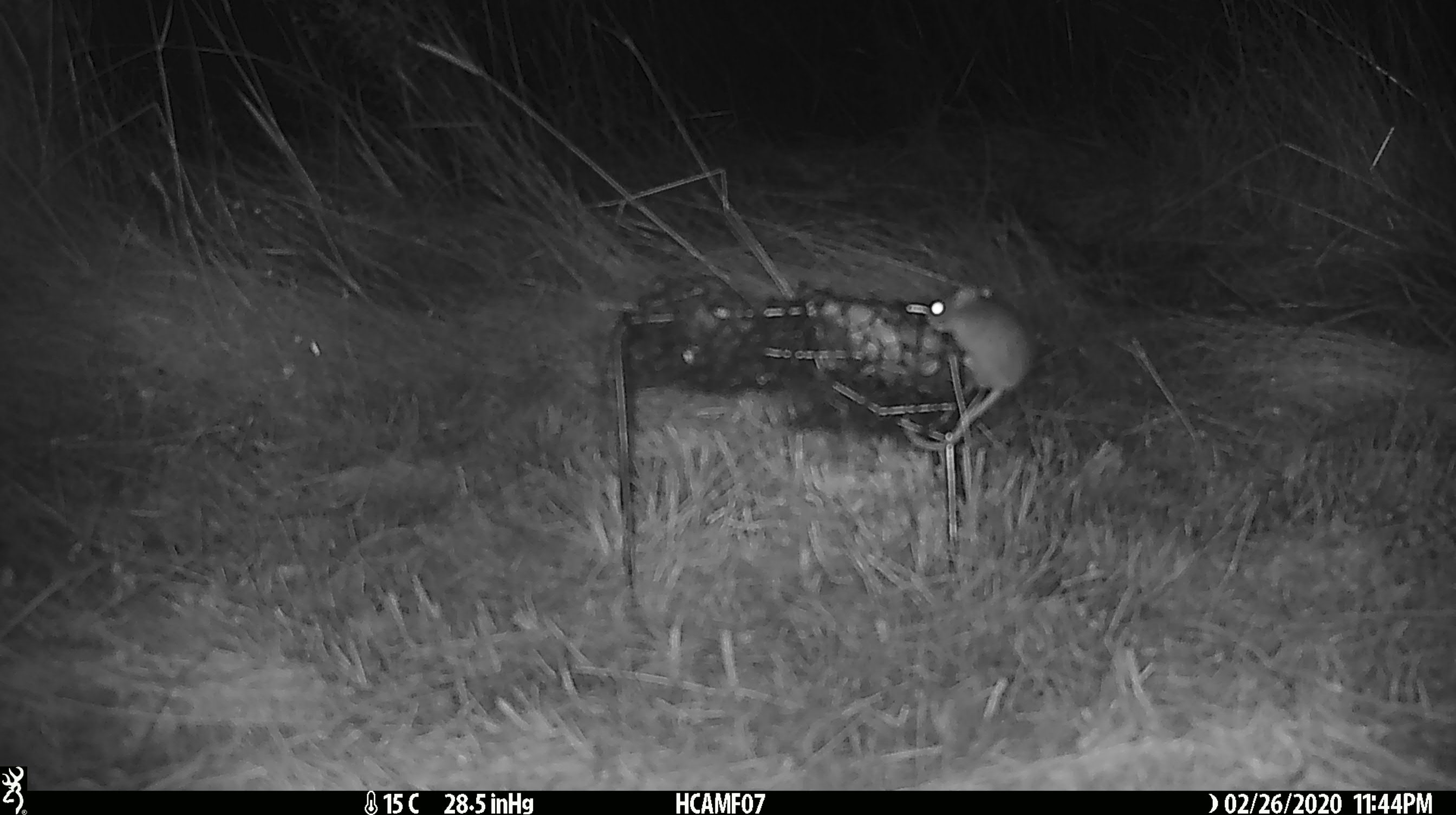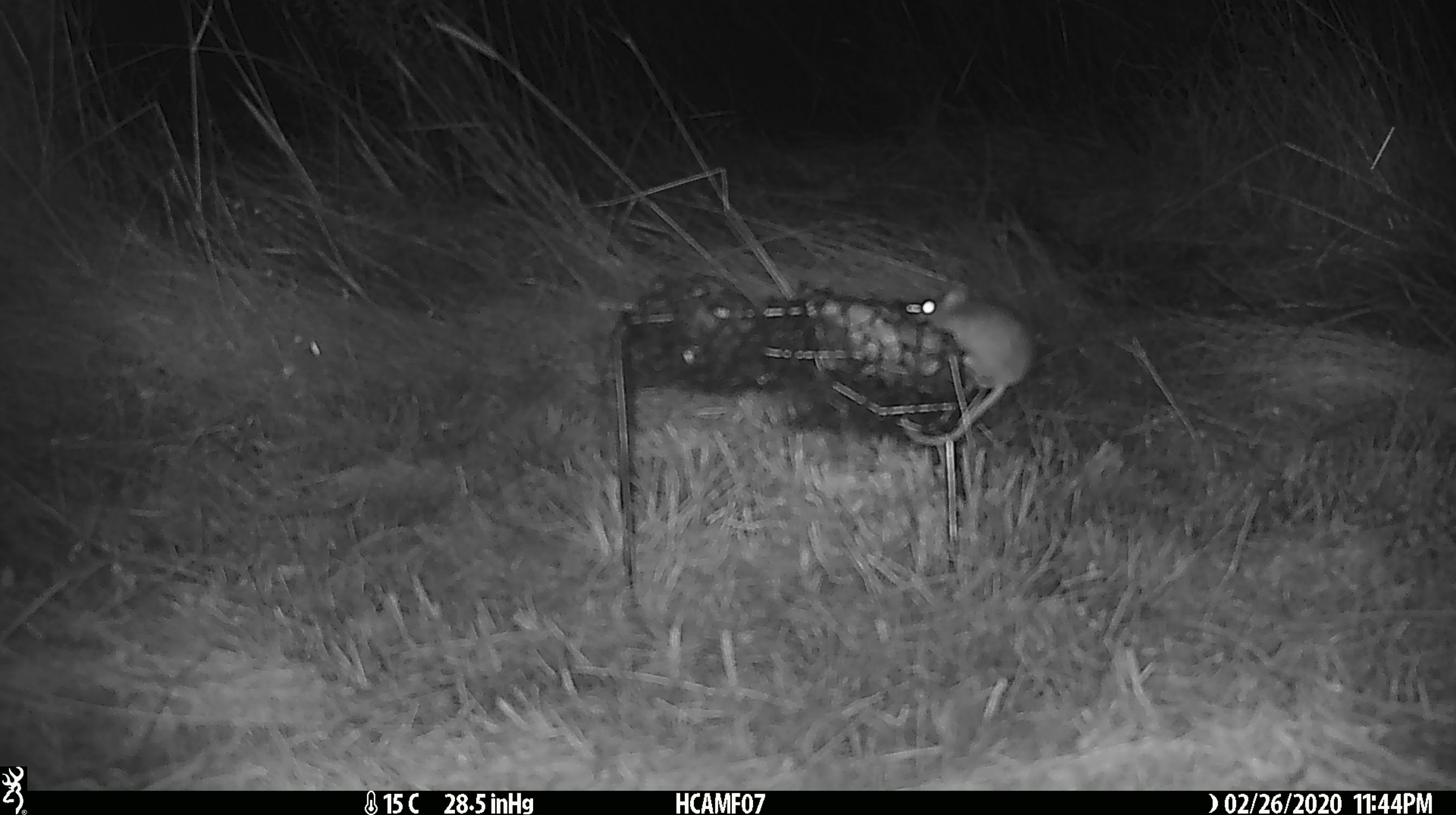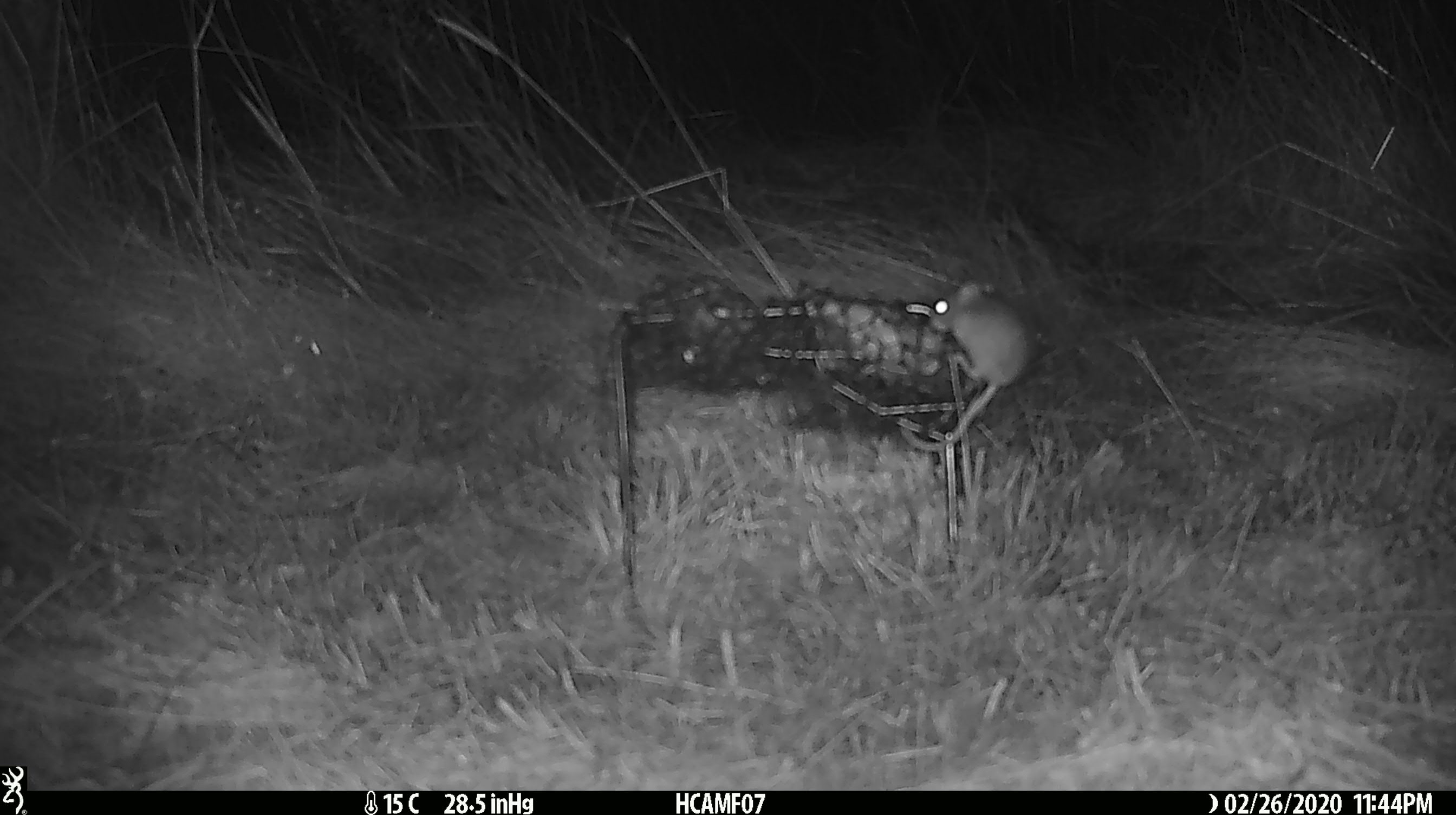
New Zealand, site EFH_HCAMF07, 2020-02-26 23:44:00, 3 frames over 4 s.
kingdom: Animalia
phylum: Chordata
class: Mammalia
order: Rodentia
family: Muridae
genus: Mus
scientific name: Mus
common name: mouse